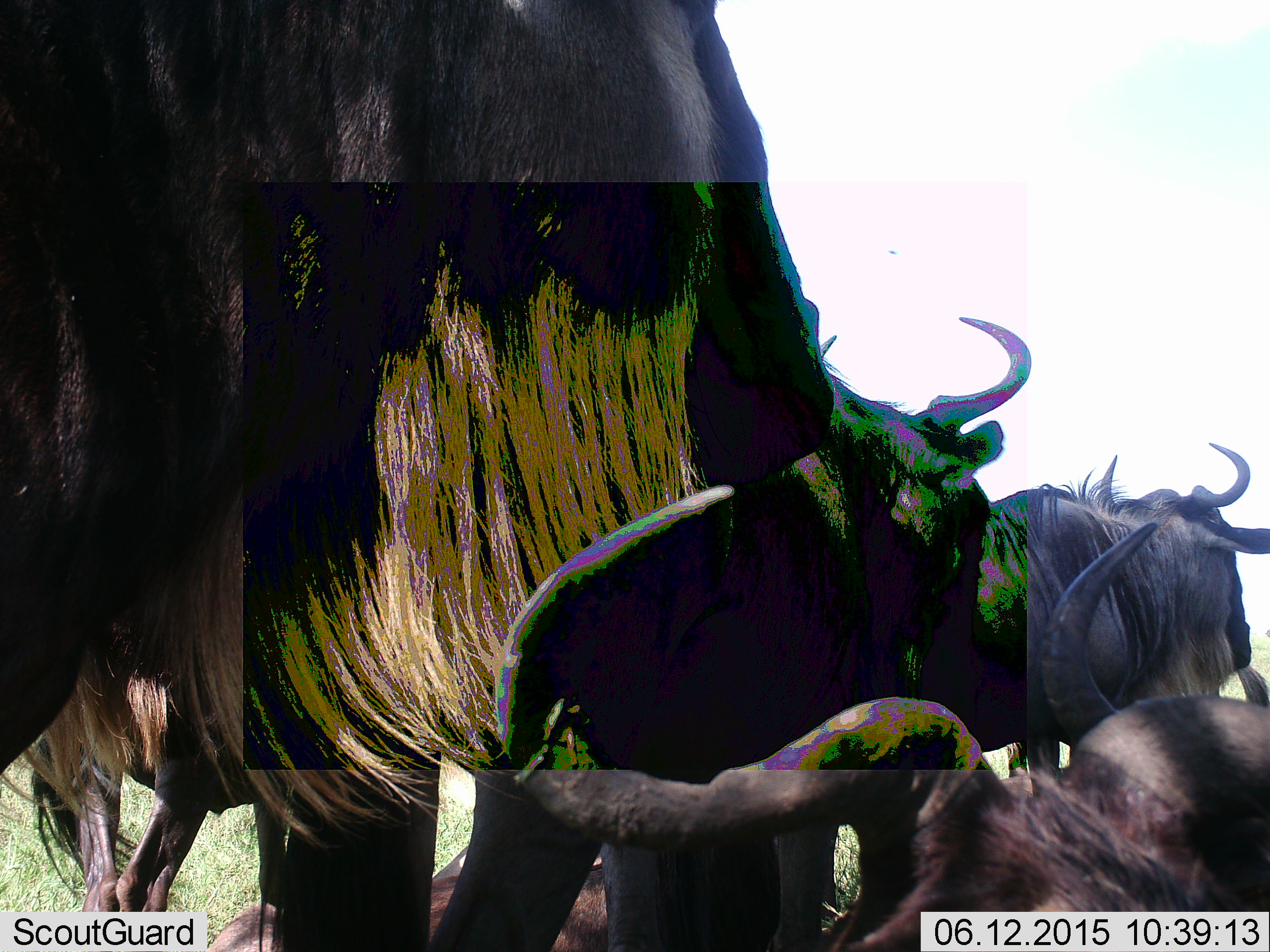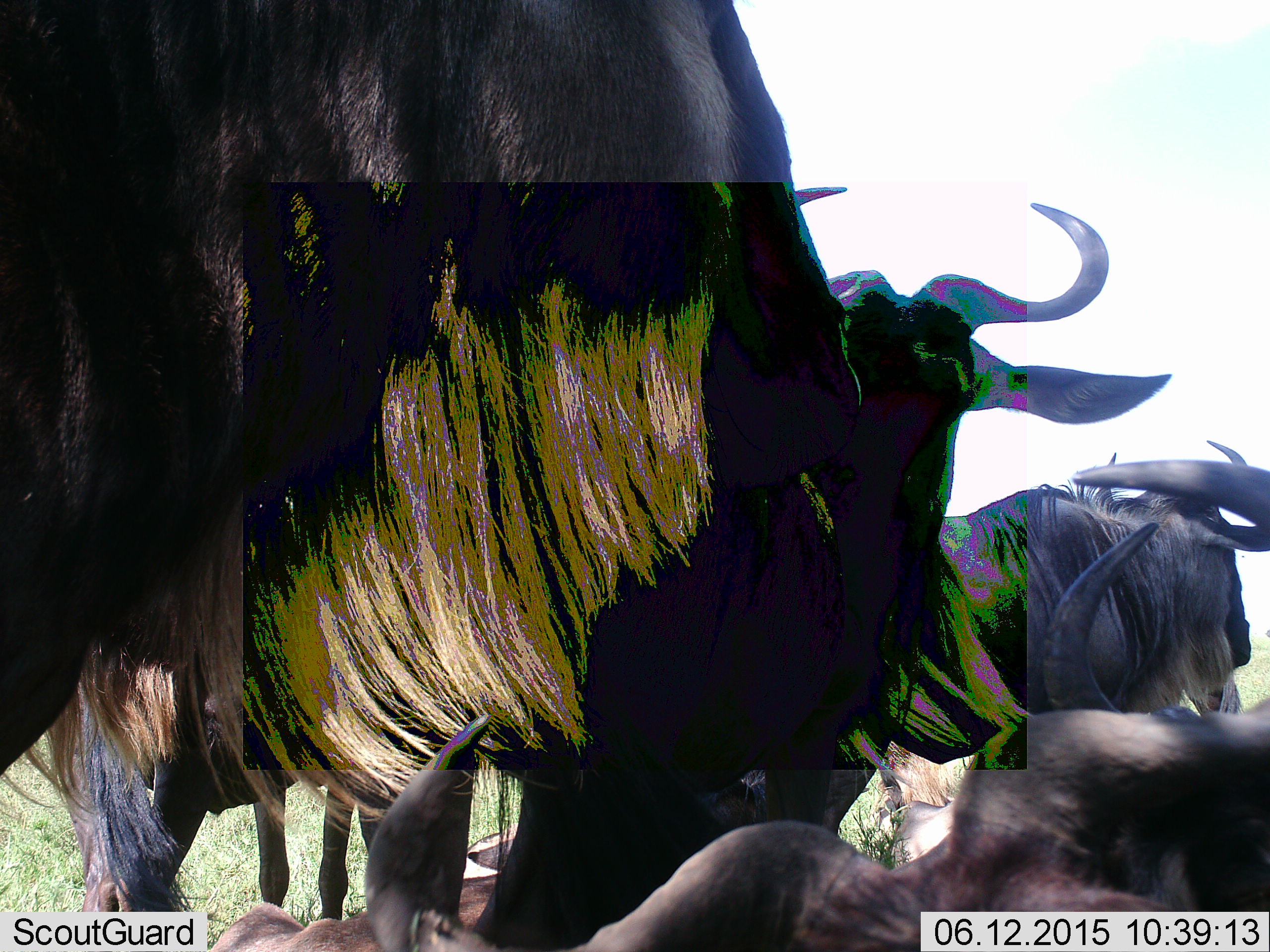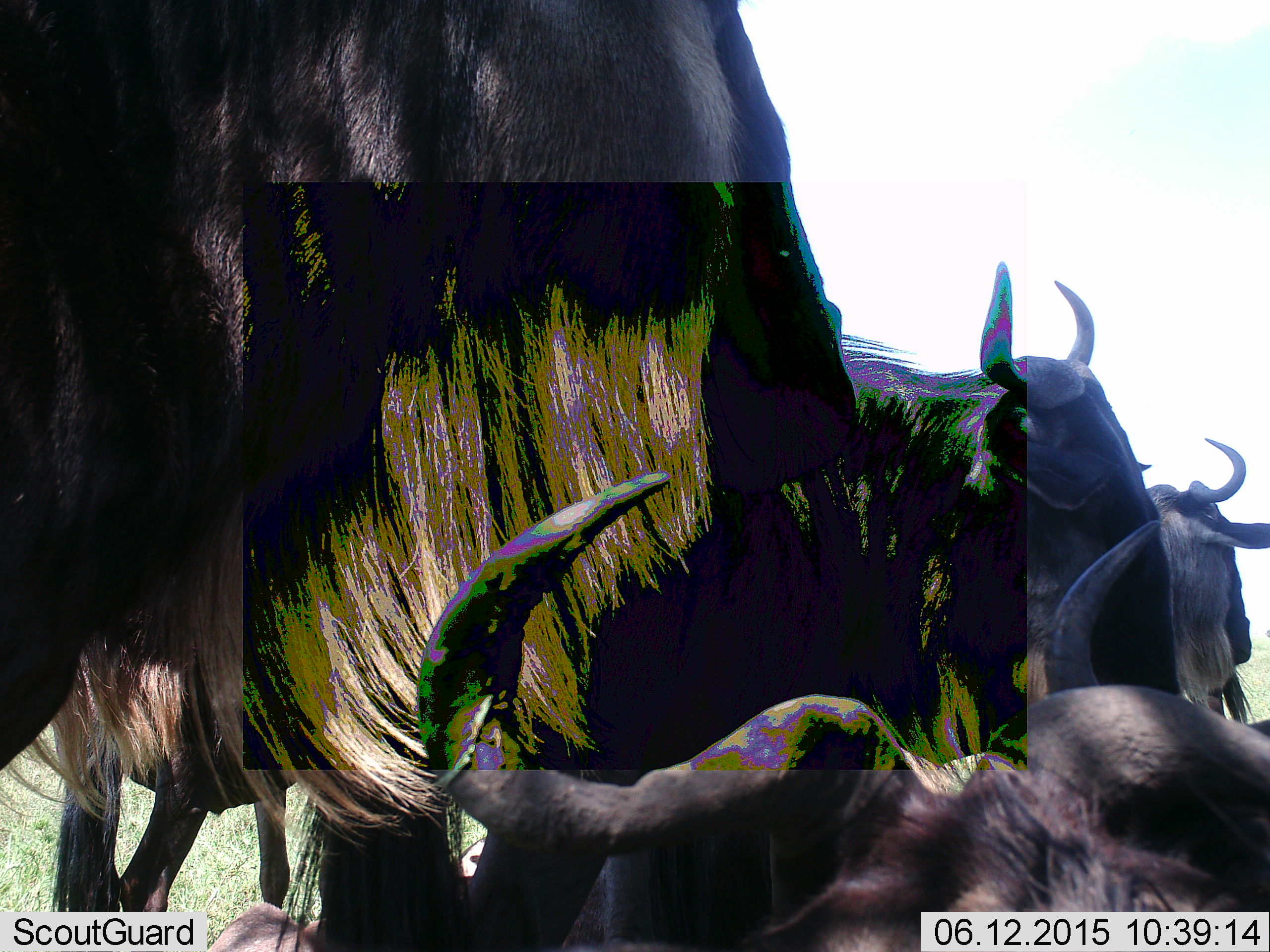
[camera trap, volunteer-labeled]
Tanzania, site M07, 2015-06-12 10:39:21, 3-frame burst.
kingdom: Animalia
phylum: Chordata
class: Mammalia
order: Artiodactyla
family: Bovidae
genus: Connochaetes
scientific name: Connochaetes taurinus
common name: blue wildebeest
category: wildebeest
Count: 4.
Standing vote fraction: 80%.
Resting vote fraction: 70%.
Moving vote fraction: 20%.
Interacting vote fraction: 20%.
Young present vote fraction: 10%.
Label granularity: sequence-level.